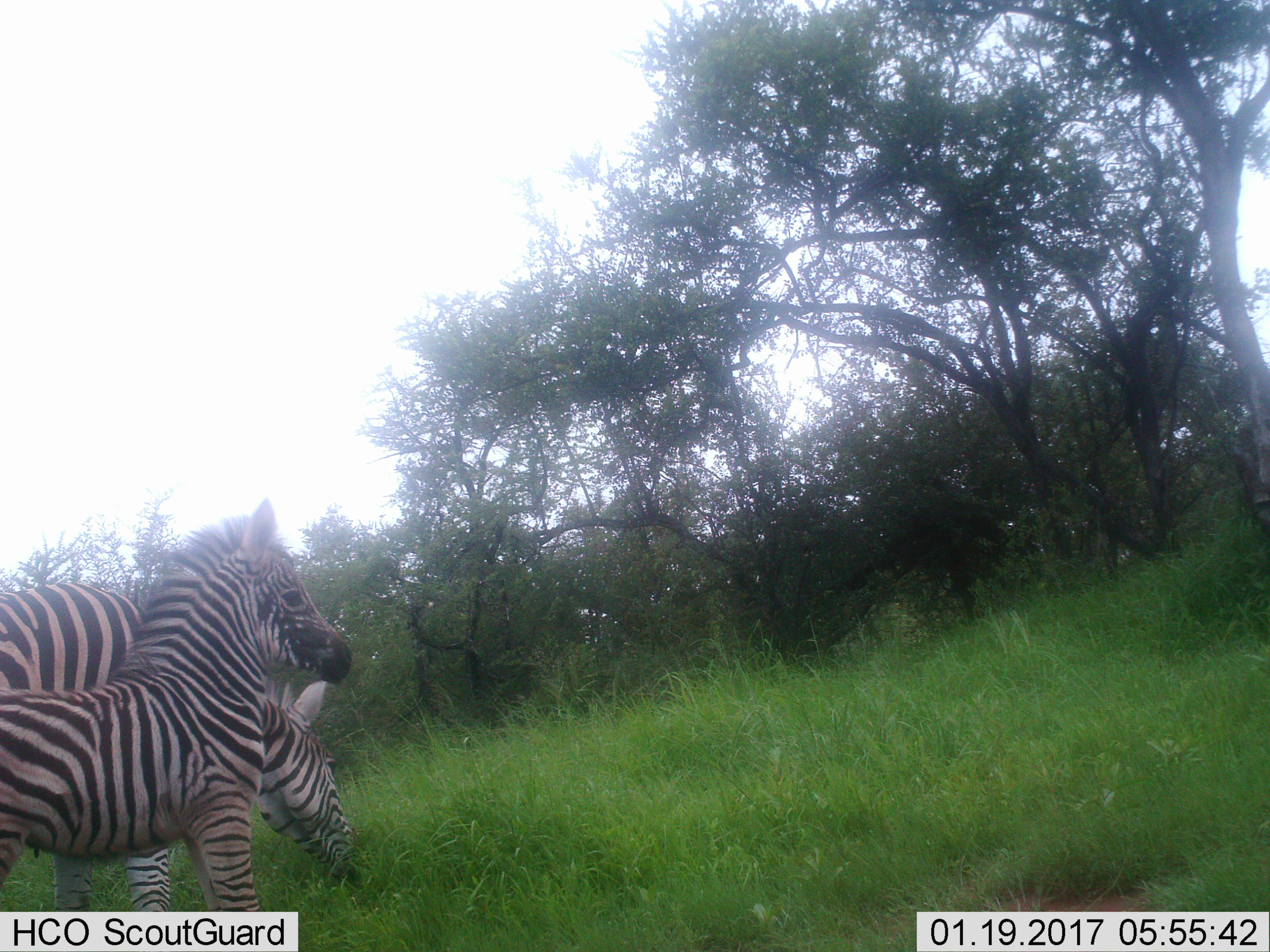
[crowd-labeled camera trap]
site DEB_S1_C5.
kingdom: Animalia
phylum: Chordata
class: Mammalia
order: Perissodactyla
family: Equidae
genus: Equus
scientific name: Equus quagga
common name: plains zebra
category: zebraplains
Zebraplains (plains zebra) (Equus quagga), count 2. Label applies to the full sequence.